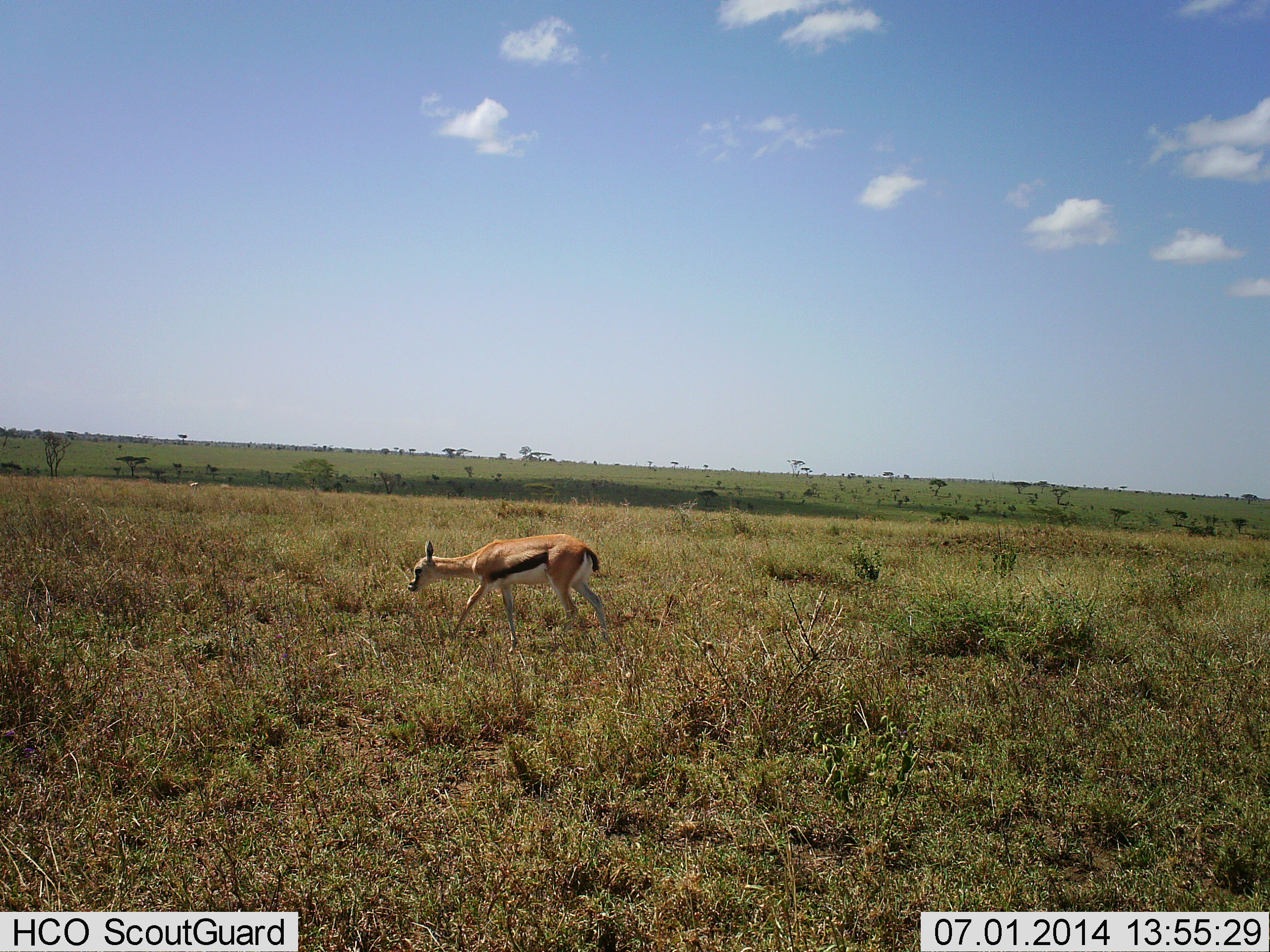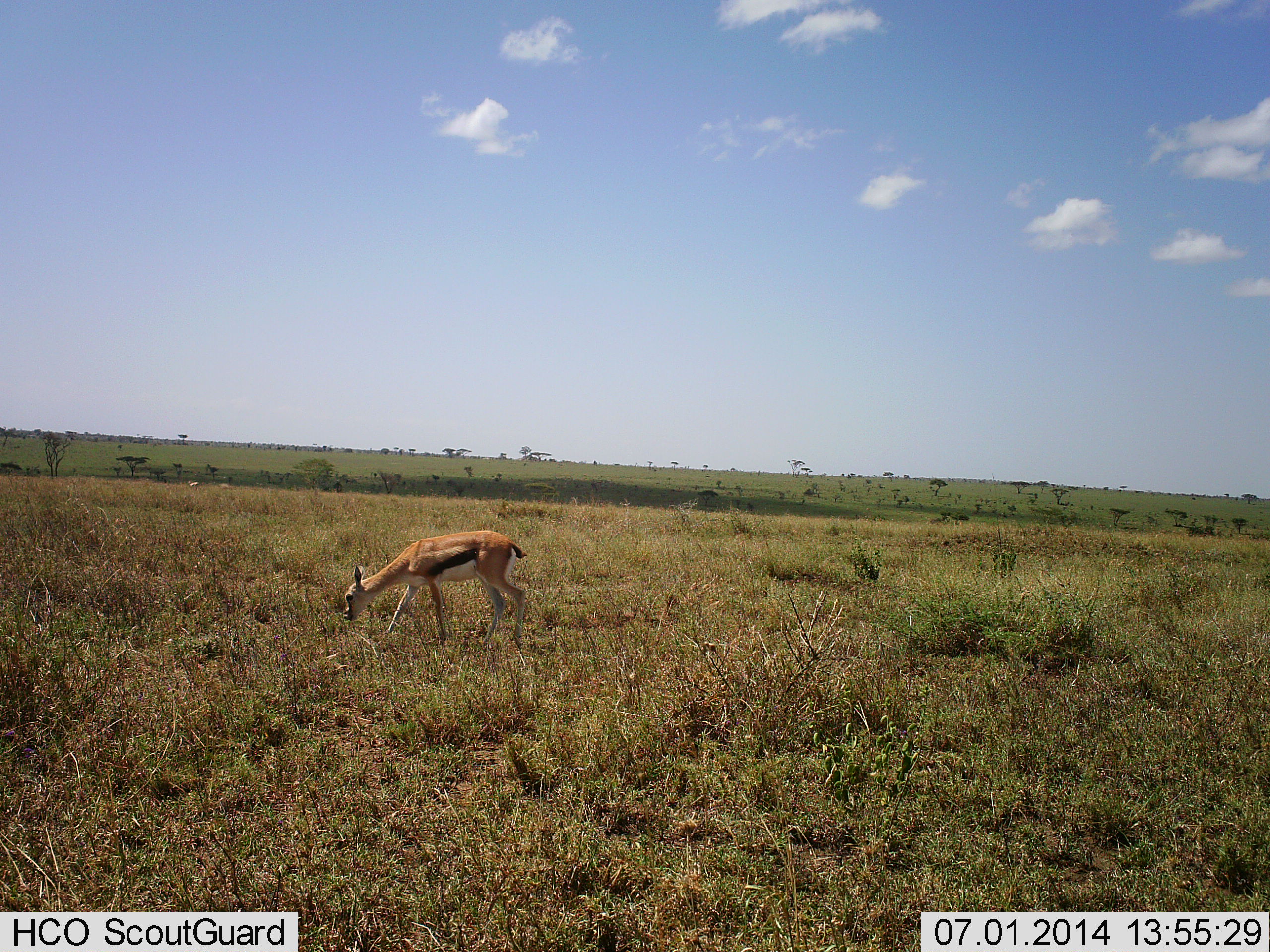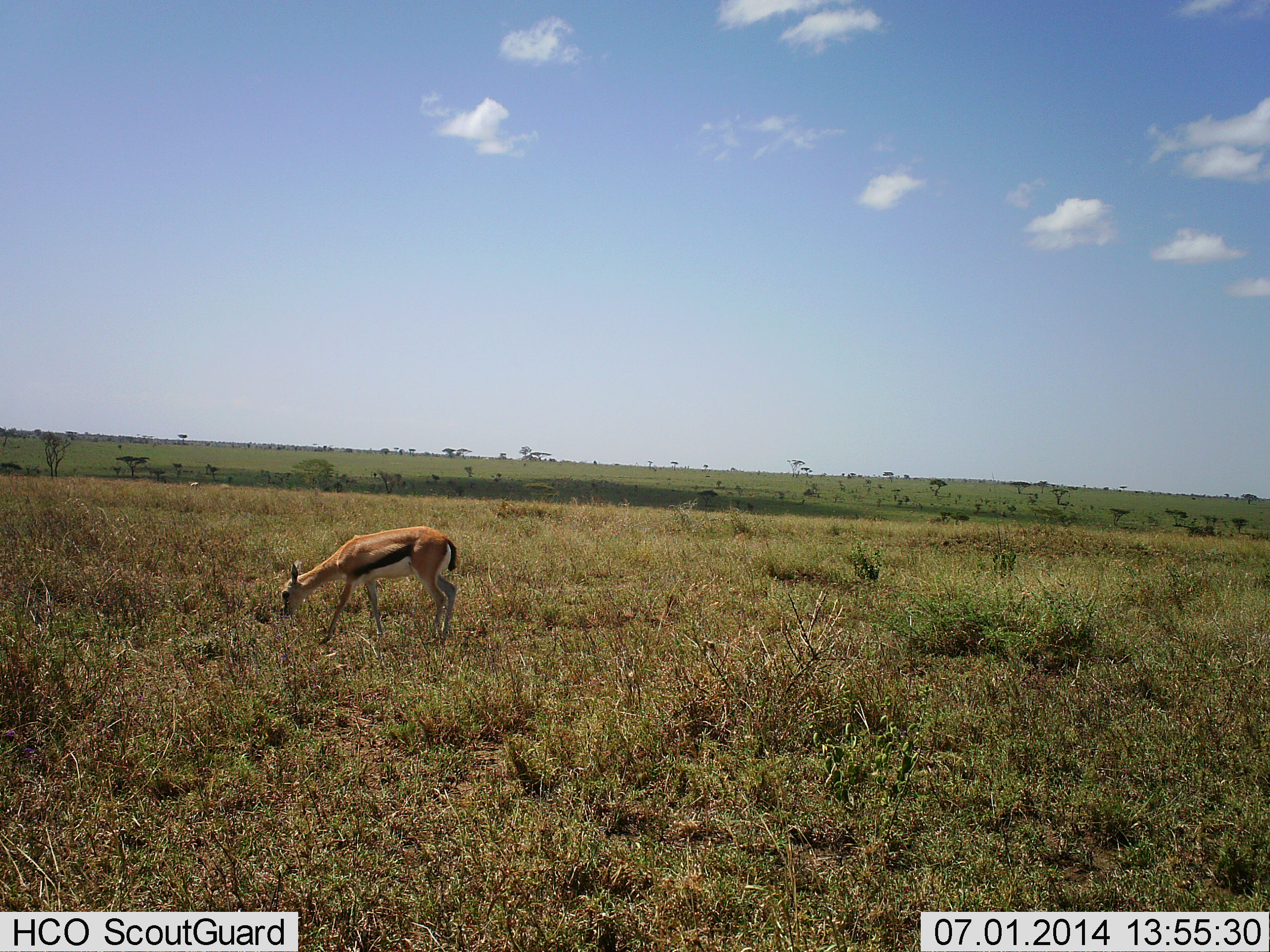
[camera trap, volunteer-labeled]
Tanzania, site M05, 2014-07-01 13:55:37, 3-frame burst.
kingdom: Animalia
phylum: Chordata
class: Mammalia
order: Artiodactyla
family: Bovidae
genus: Eudorcas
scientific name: Eudorcas thomsonii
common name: thomson's gazelle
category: gazellethomsons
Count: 1.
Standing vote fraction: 10%.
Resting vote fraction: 0%.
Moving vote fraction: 80%.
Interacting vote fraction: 0%.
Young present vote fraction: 10%.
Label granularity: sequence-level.